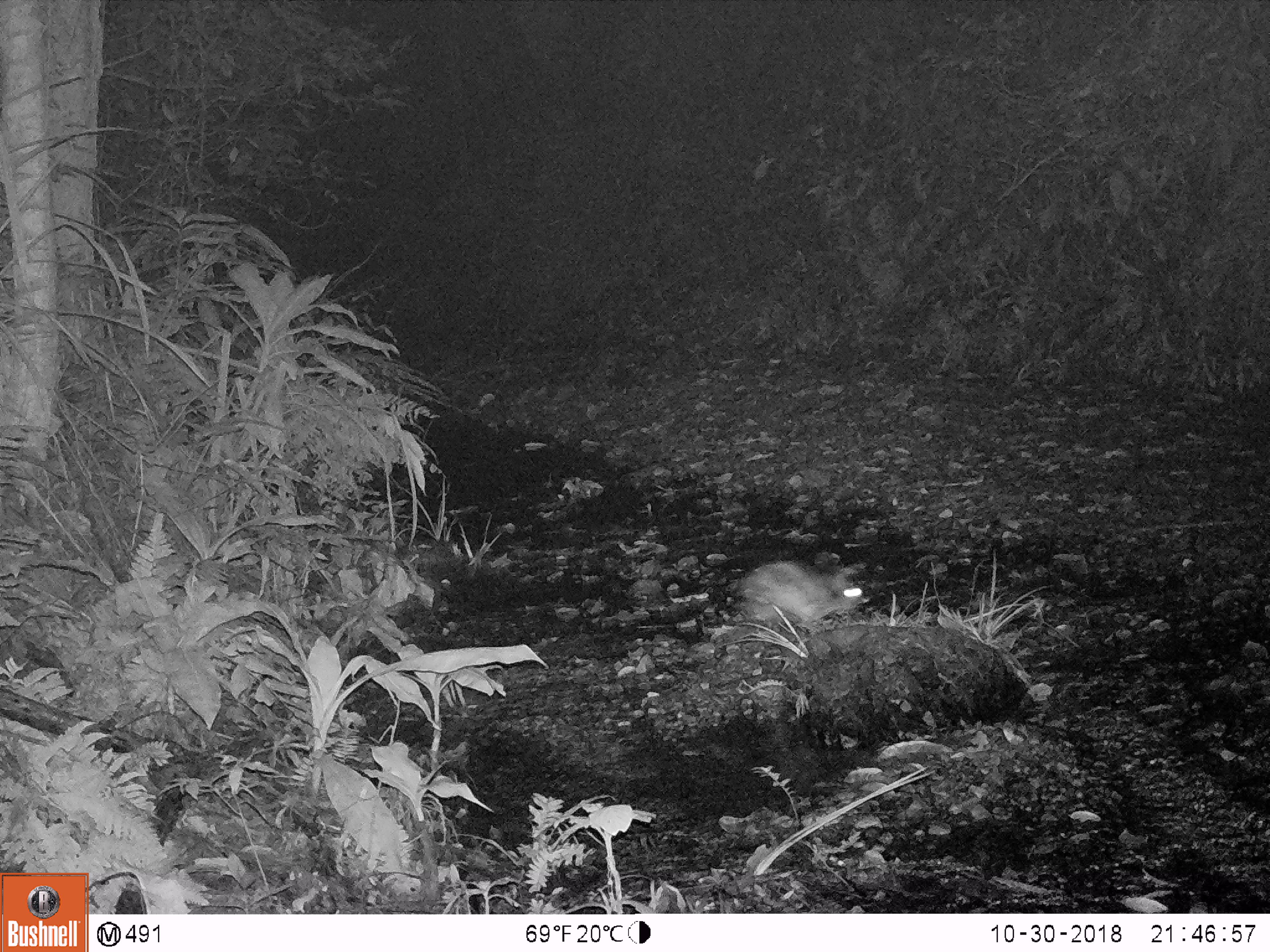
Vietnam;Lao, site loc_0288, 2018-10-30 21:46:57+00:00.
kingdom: Animalia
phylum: Chordata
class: Mammalia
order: Lagomorpha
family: Leporidae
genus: Nesolagus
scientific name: Nesolagus timminsi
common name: annamite striped rabbit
Annamite striped rabbit (Nesolagus timminsi). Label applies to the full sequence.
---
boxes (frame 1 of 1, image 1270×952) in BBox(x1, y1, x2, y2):
annamite striped rabbit: BBox(727, 559, 870, 635)